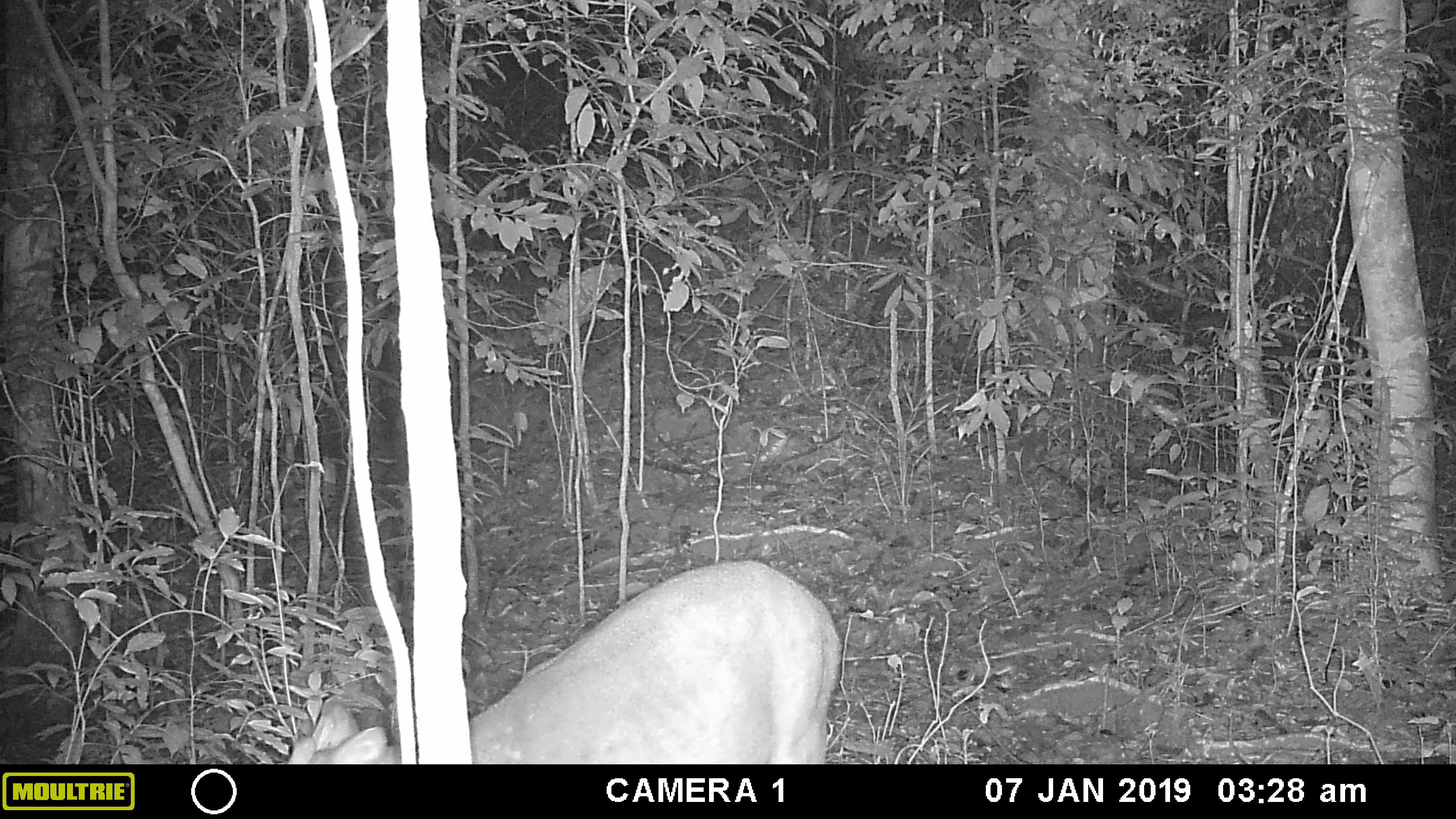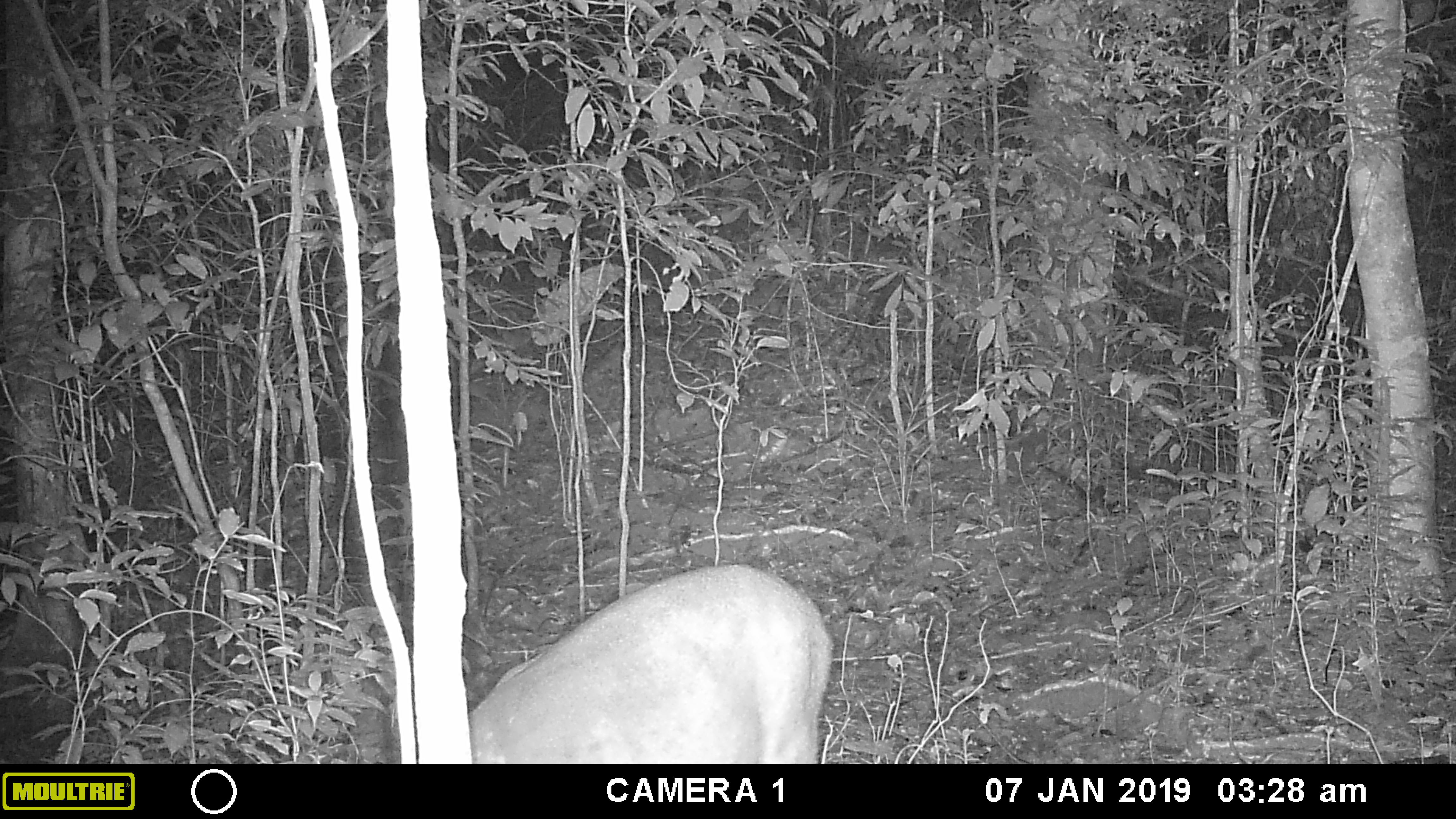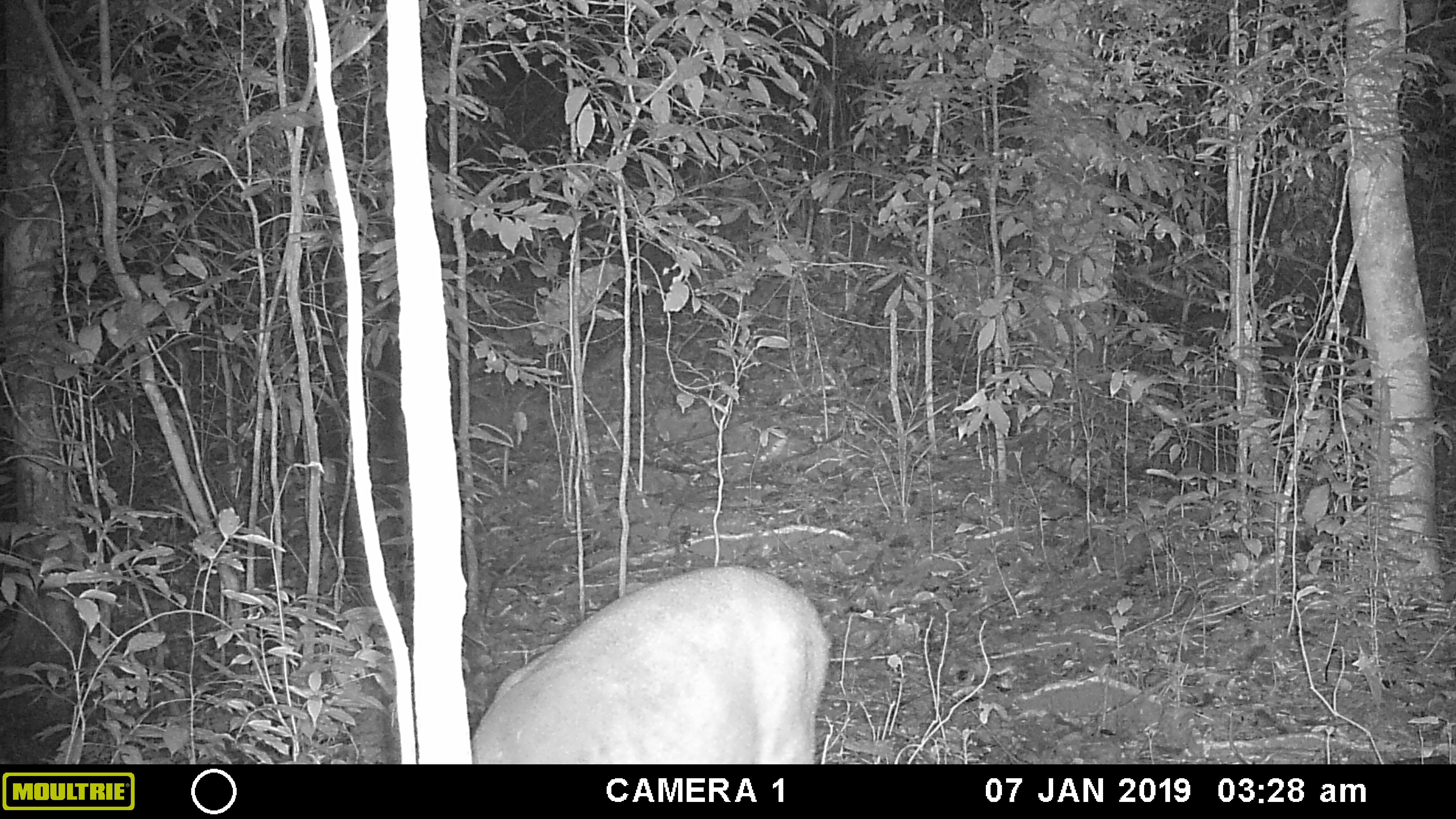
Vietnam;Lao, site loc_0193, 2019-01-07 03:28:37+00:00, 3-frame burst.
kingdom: Animalia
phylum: Chordata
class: Mammalia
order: Artiodactyla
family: Cervidae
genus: Muntiacus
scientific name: Muntiacus vuquangensis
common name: large-antlered muntjac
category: large antlered muntjac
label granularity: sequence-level